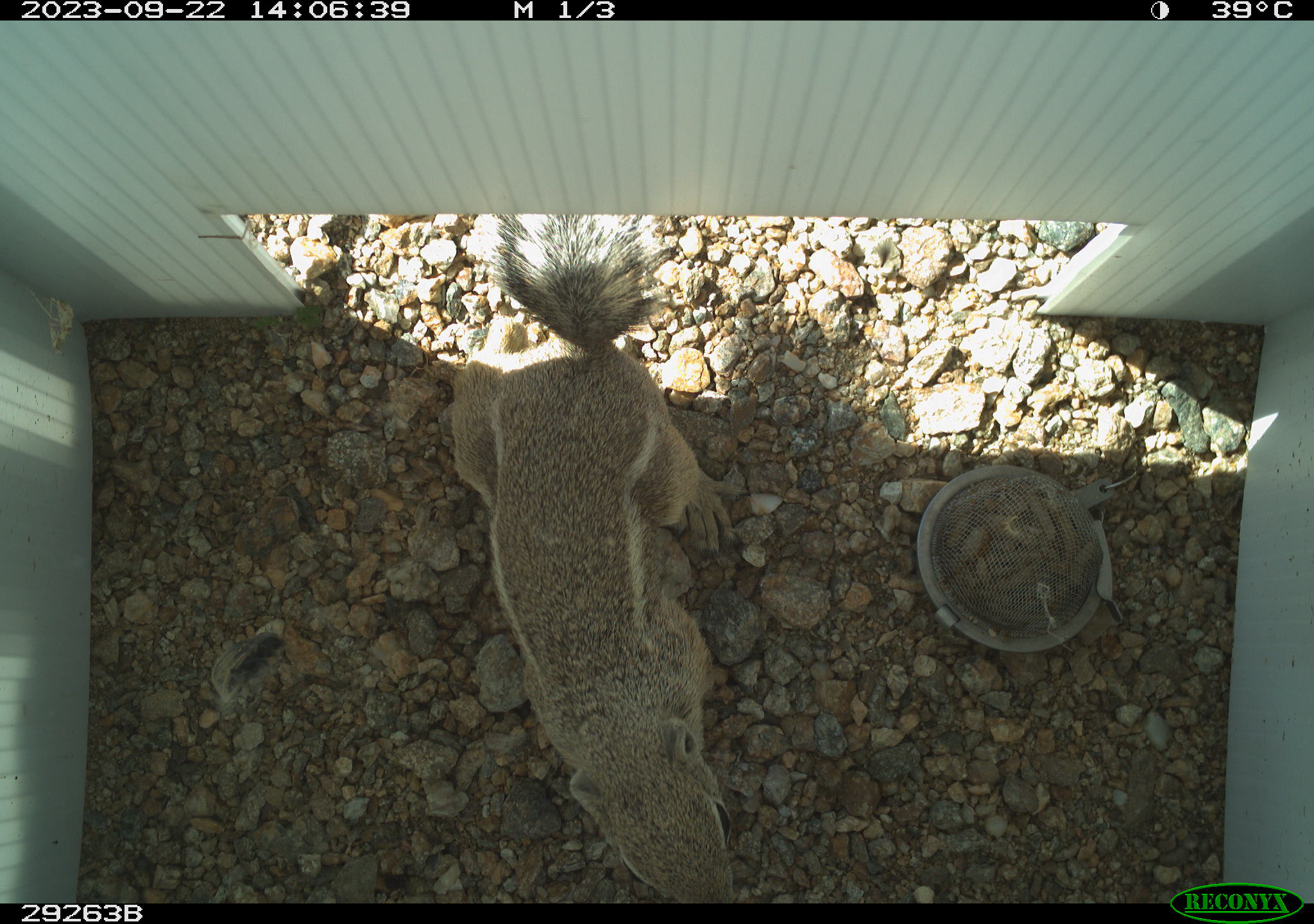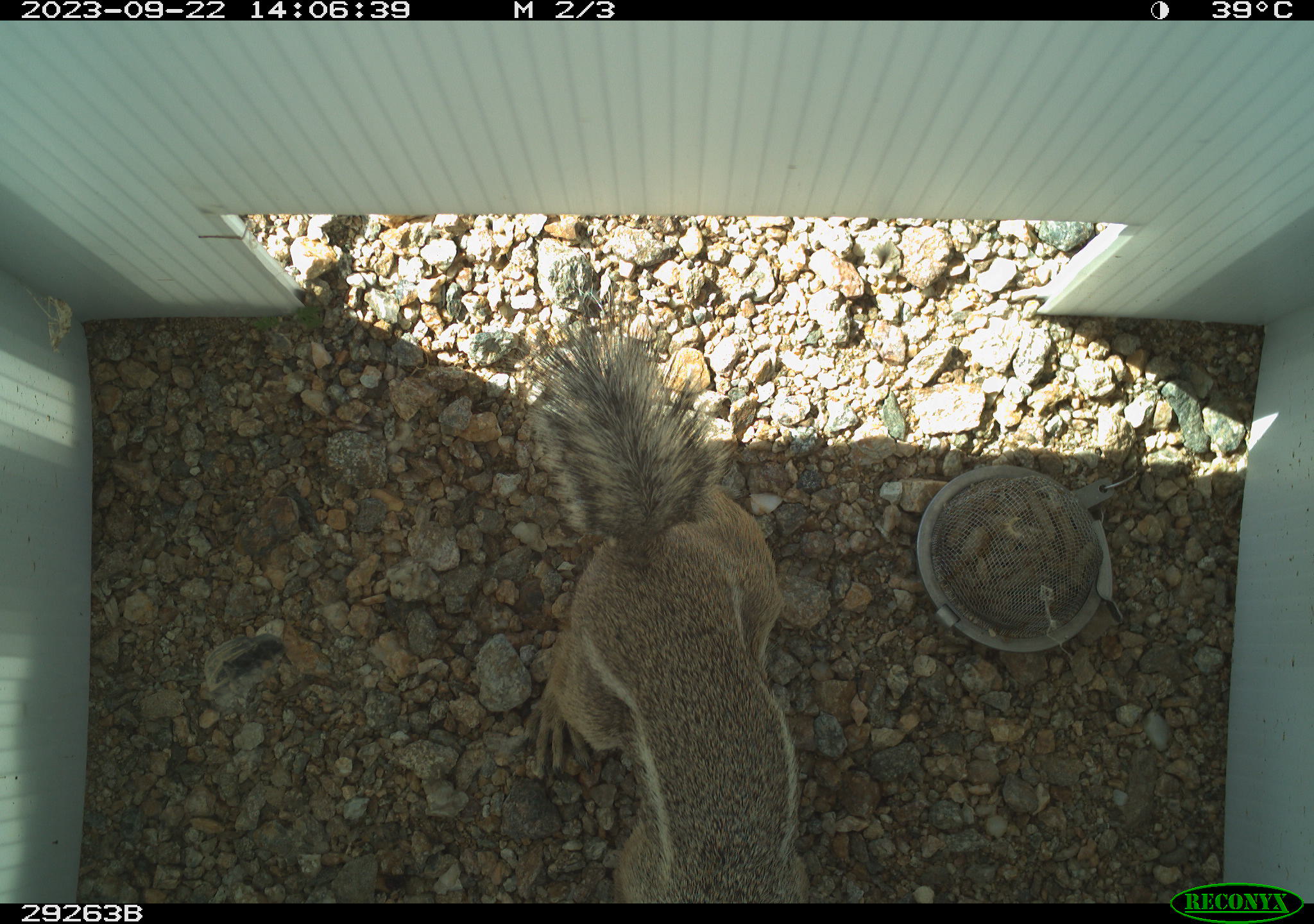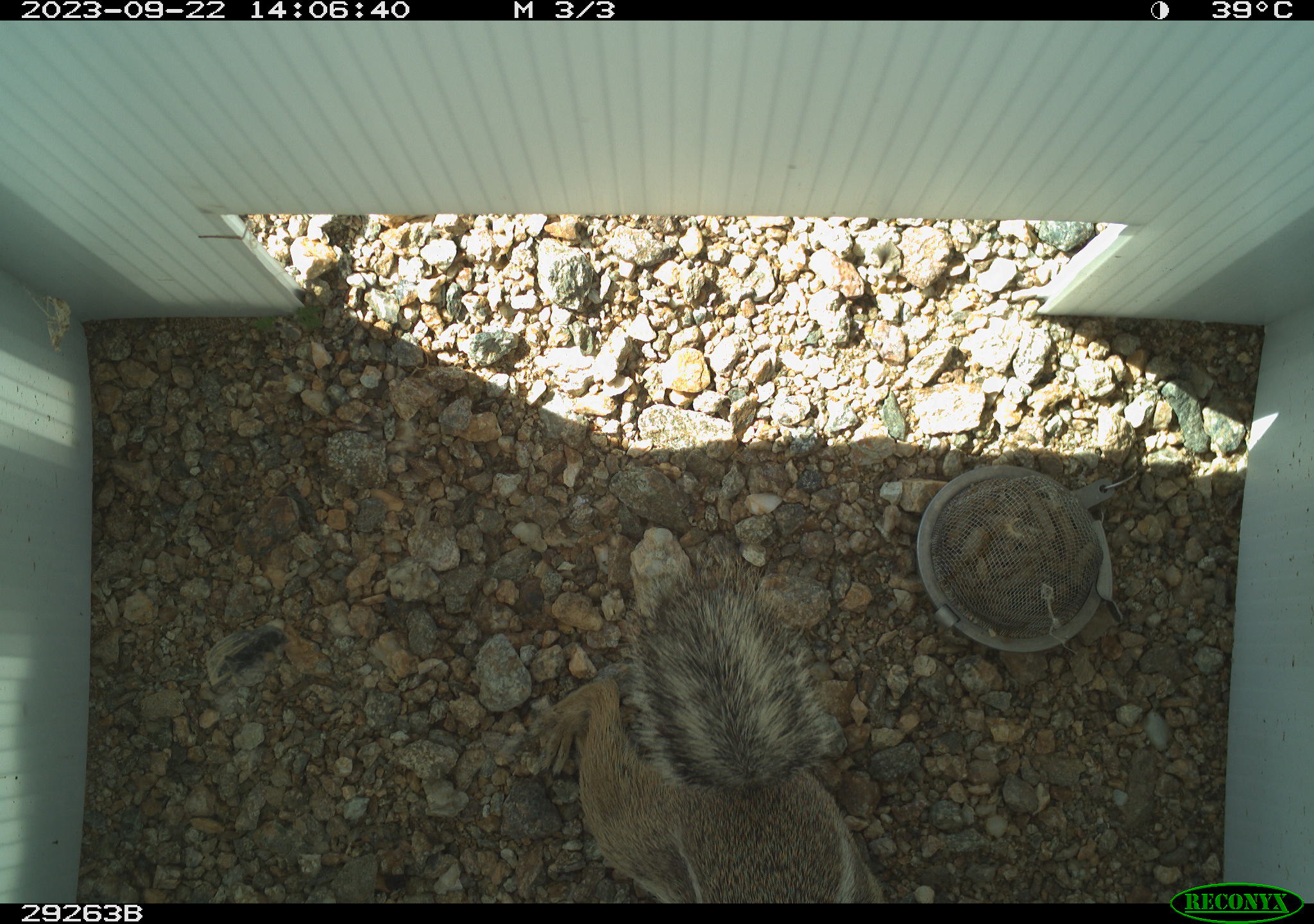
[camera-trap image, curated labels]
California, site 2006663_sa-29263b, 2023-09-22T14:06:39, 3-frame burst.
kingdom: Animalia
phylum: Chordata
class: Mammalia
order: Rodentia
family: Sciuridae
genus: Ammospermophilus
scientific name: Ammospermophilus leucurus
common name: white-tailed antelope squirrel